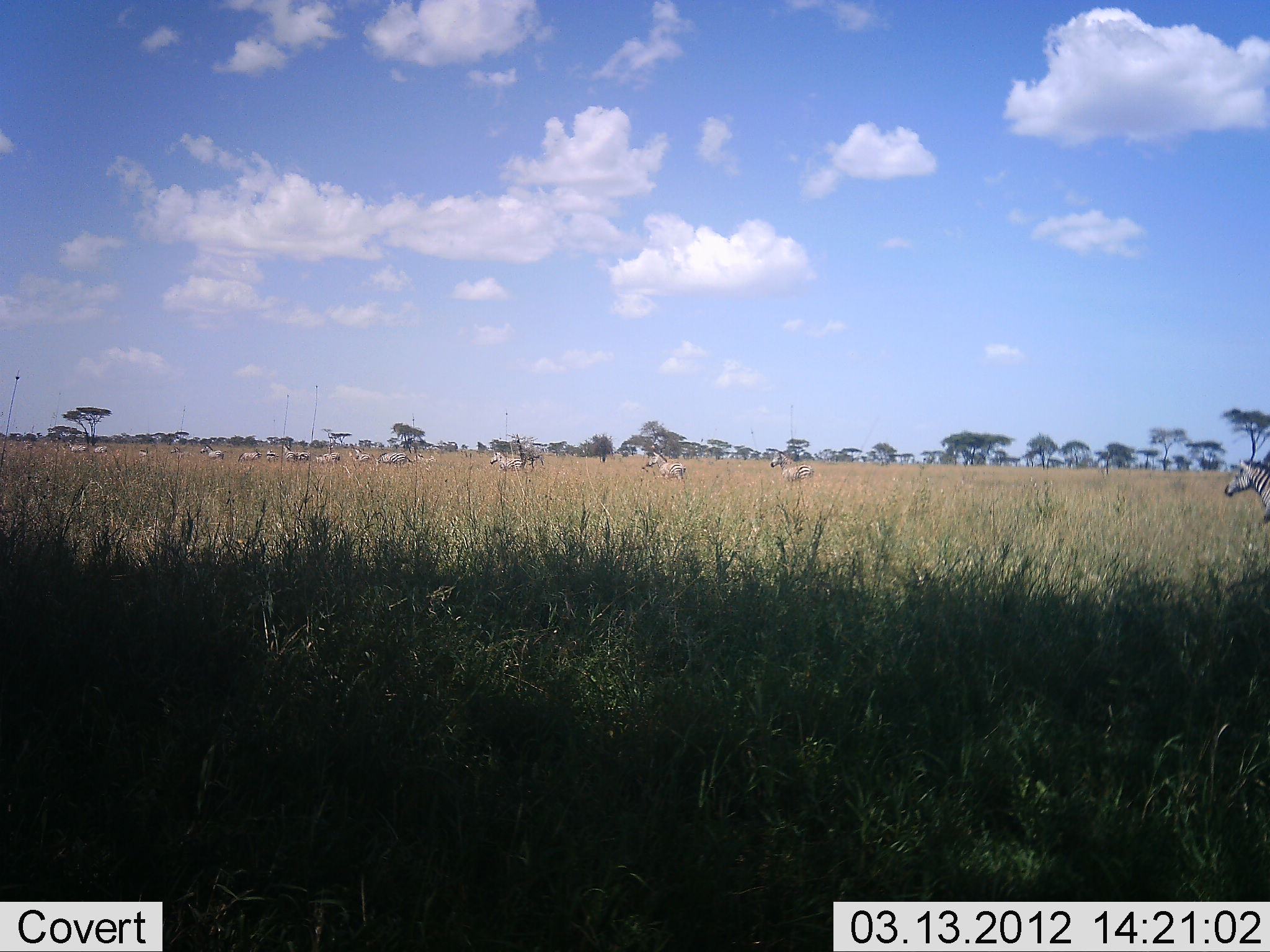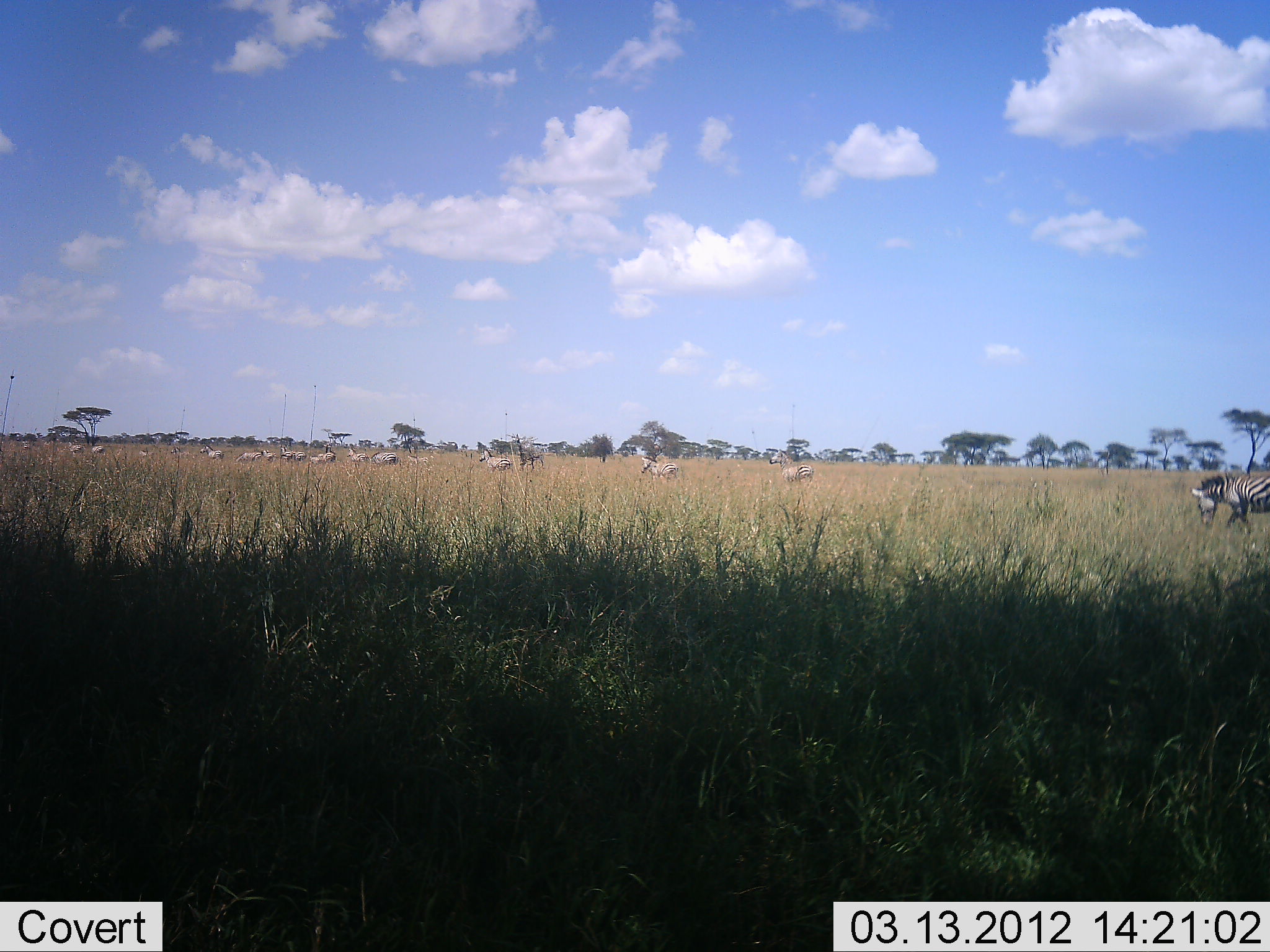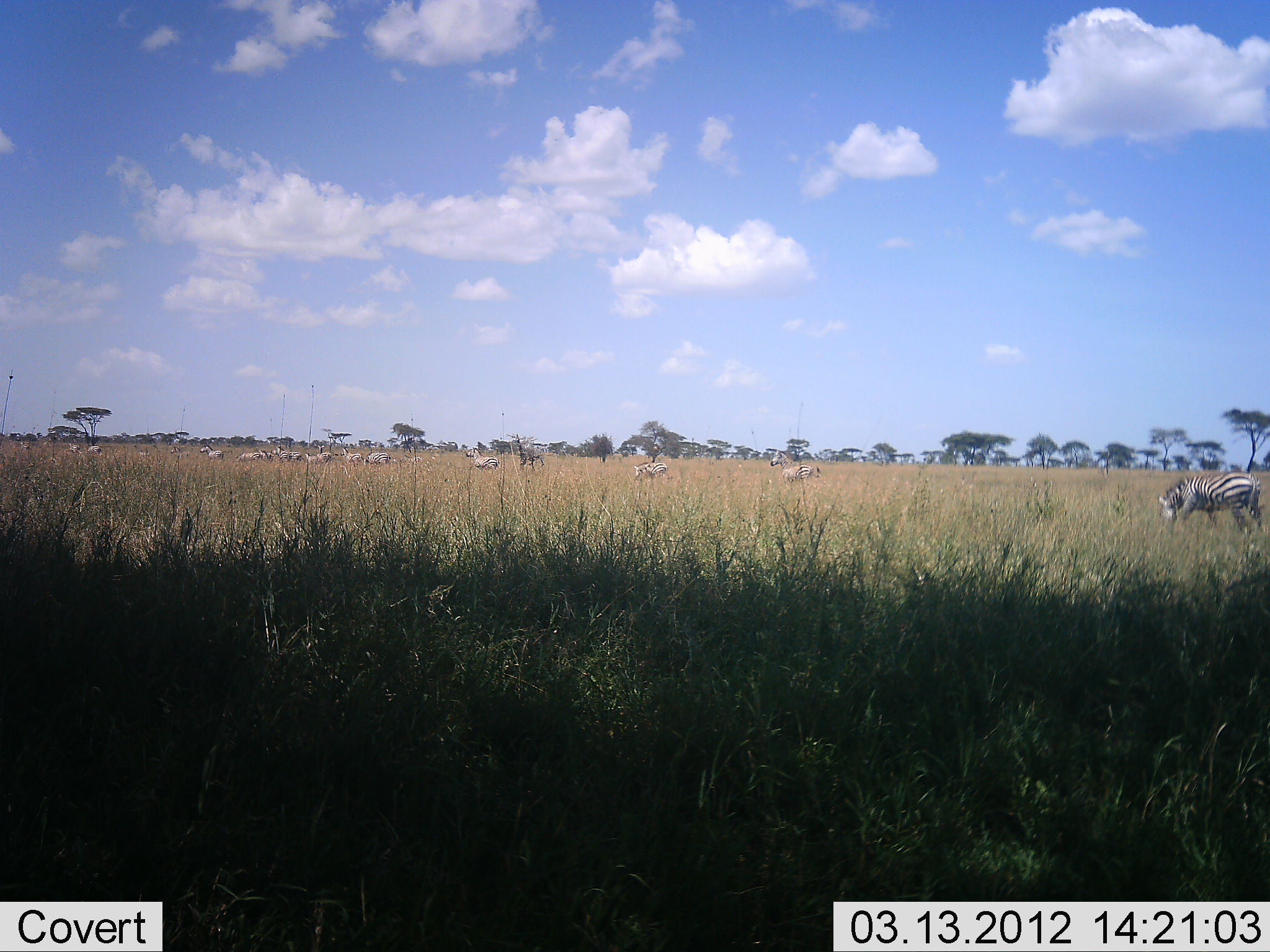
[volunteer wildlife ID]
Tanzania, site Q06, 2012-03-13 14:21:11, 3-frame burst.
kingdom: Animalia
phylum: Chordata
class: Mammalia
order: Perissodactyla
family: Equidae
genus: Equus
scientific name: Equus quagga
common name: plains zebra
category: zebra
Zebra (plains zebra) (Equus quagga), count 11-50. Behavior (volunteer vote fractions): standing 18%, resting 0%, moving 100%, interacting 0%. Young present (vote fraction): 0%. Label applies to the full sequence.